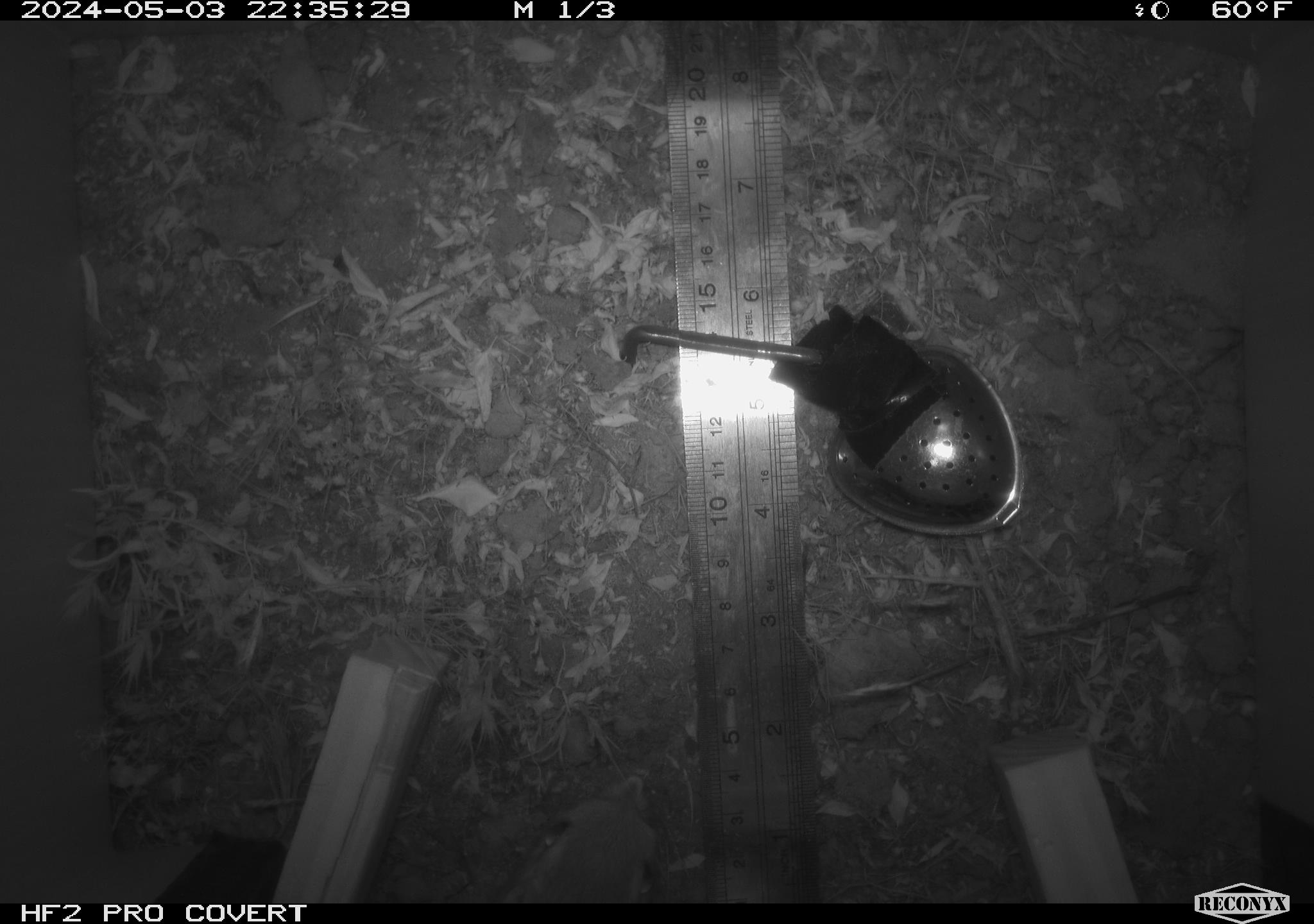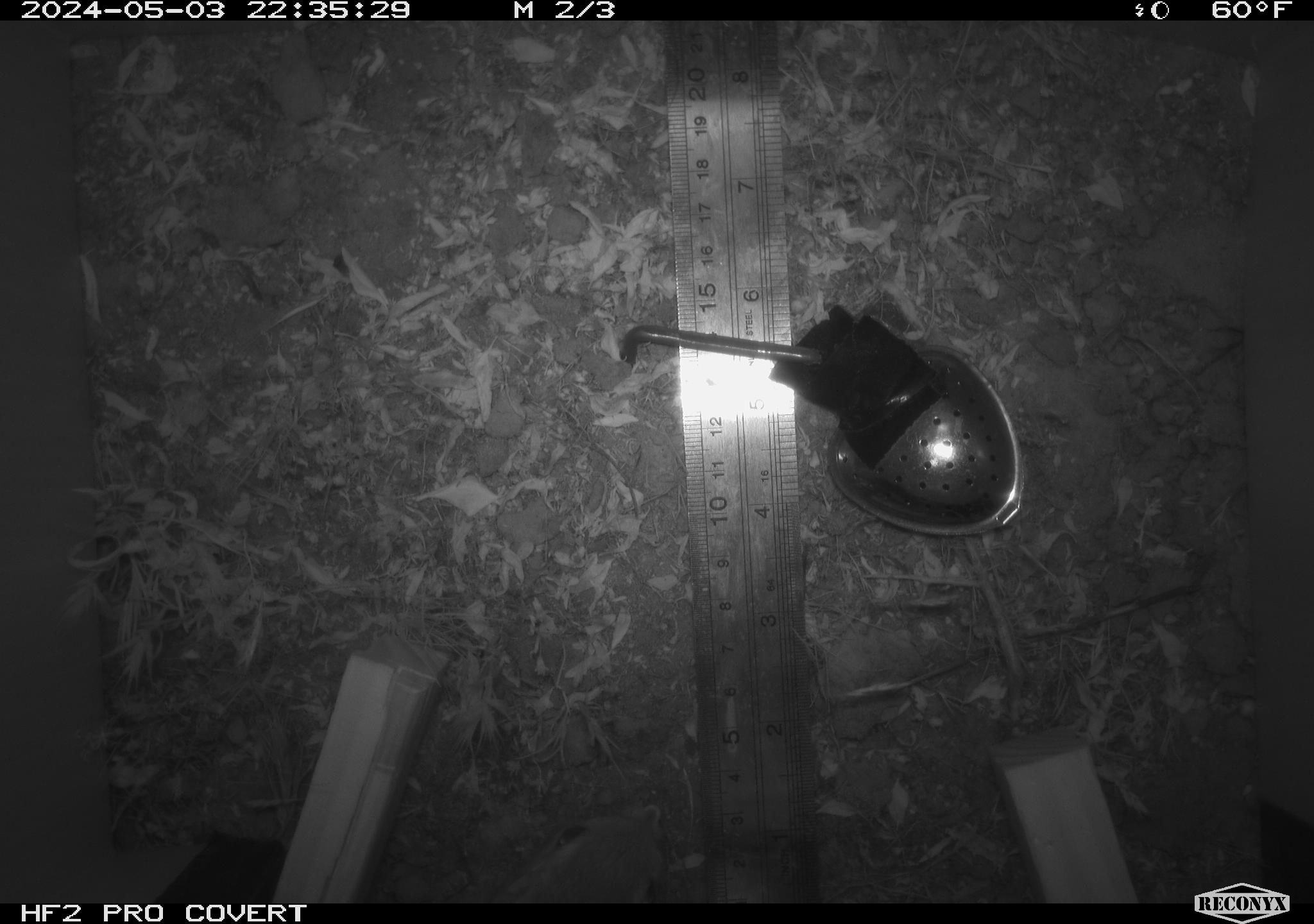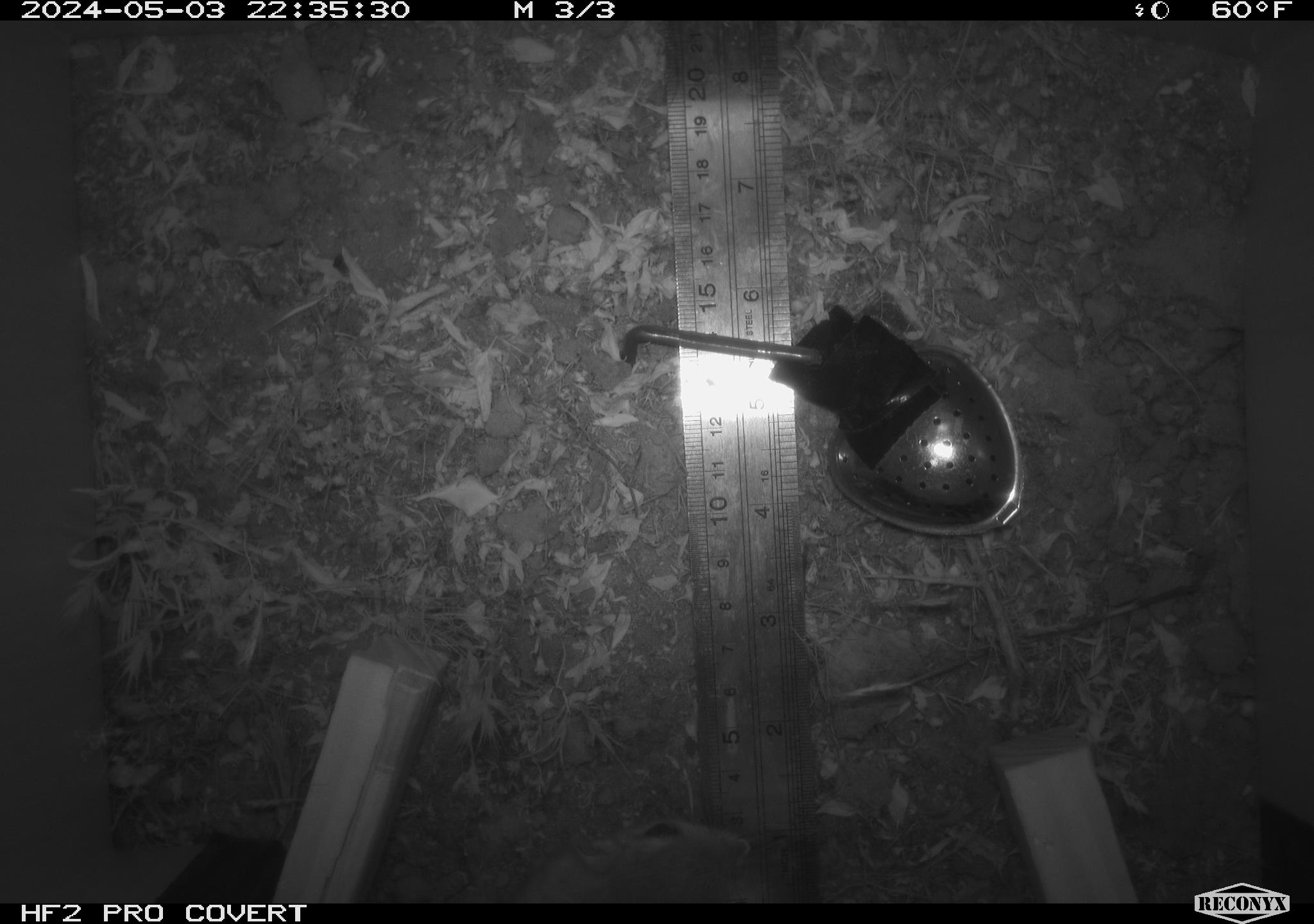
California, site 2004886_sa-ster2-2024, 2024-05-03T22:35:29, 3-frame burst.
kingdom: Animalia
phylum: Chordata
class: Mammalia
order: Rodentia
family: Heteromyidae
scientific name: Heteromyidae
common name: kangaroo rats and pocket mice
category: heteromyidae family